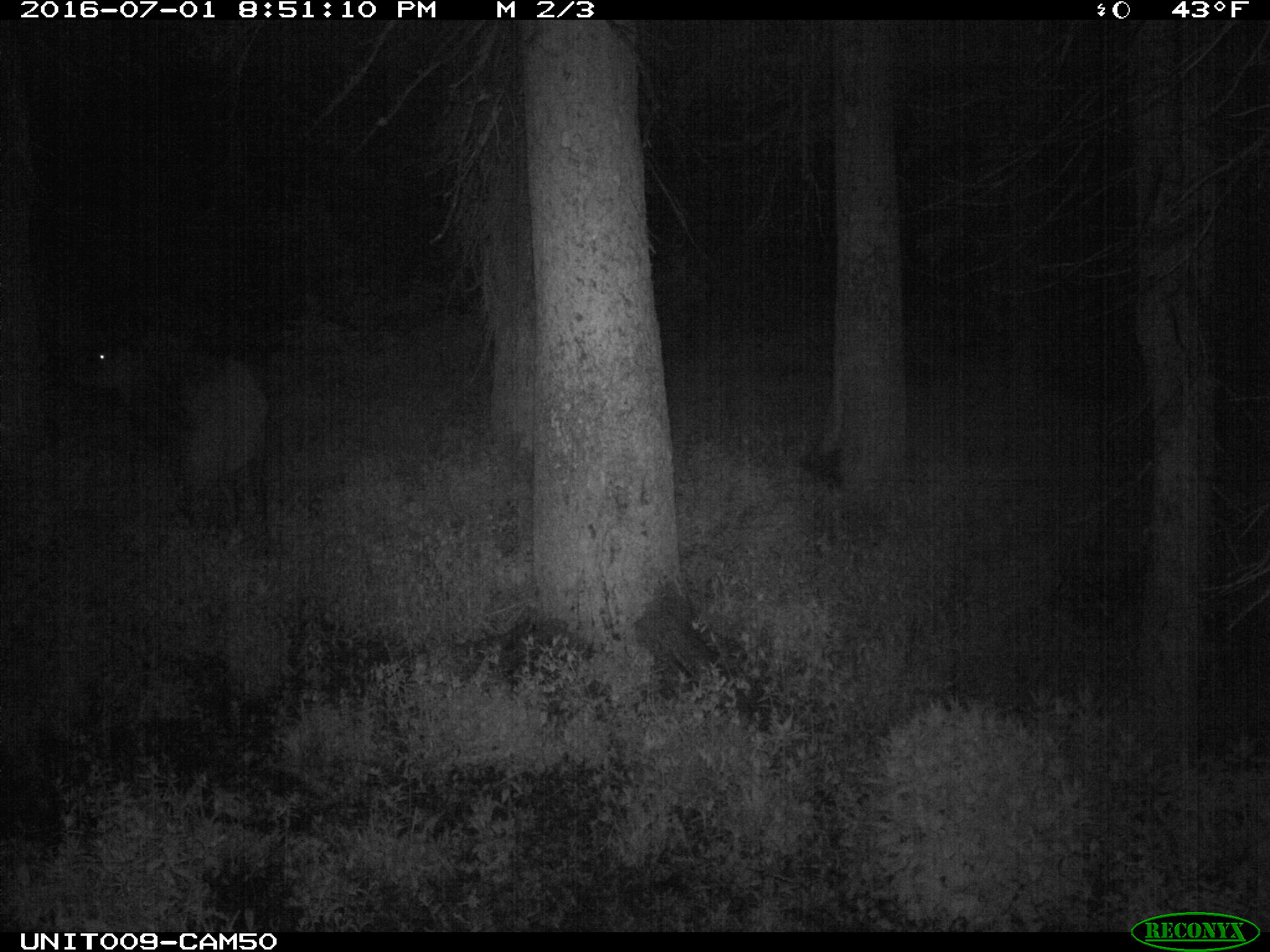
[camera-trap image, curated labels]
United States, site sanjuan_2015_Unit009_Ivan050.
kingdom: Animalia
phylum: Chordata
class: Mammalia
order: Artiodactyla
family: Cervidae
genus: Cervus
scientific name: Cervus elaphus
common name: red deer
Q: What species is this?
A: Cervus elaphus (red deer).